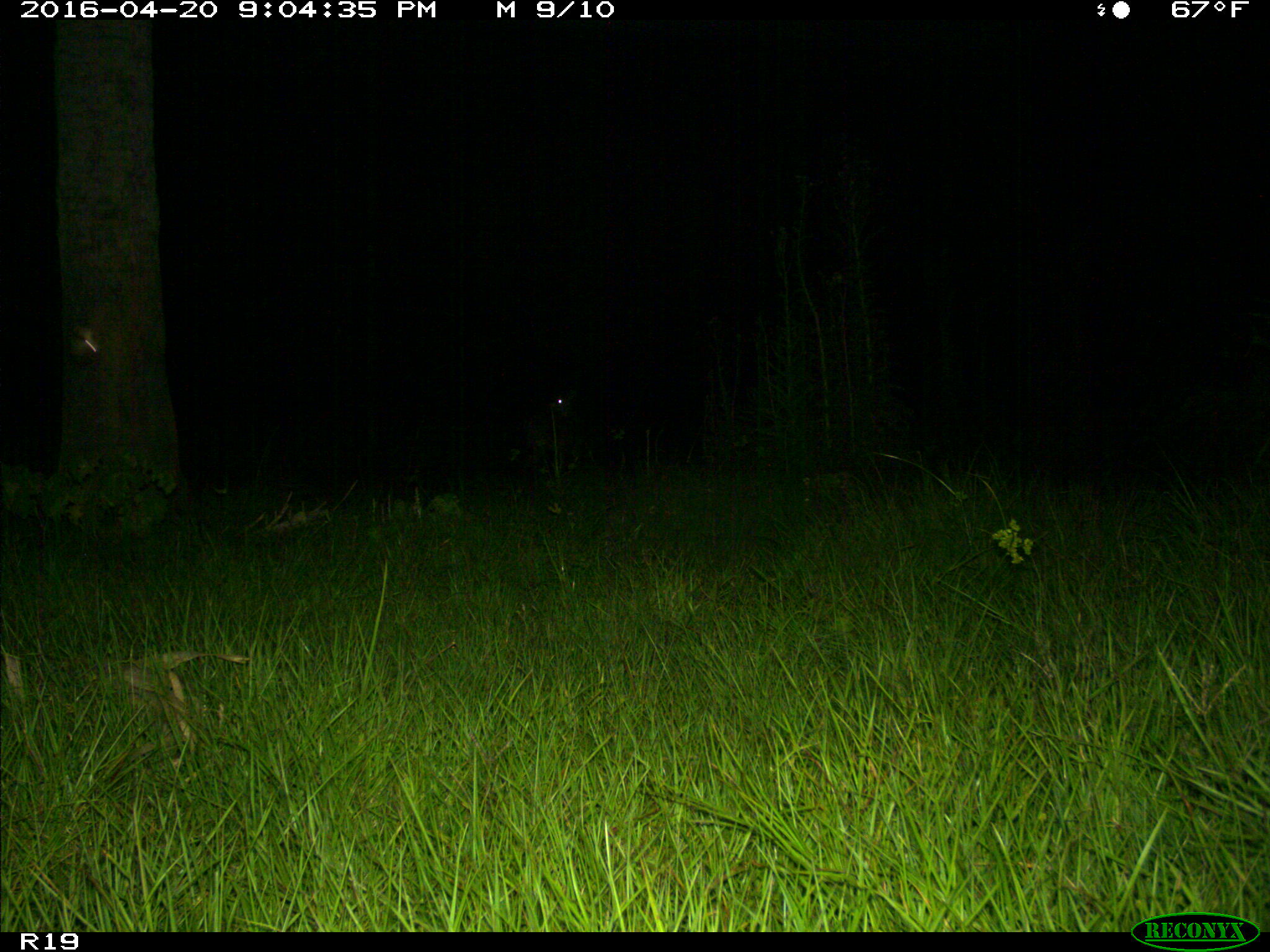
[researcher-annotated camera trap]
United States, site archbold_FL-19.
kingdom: Animalia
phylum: Chordata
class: Mammalia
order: Artiodactyla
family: Cervidae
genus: Odocoileus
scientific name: Odocoileus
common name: deer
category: unidentified deer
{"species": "unidentified deer (deer) (Odocoileus)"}